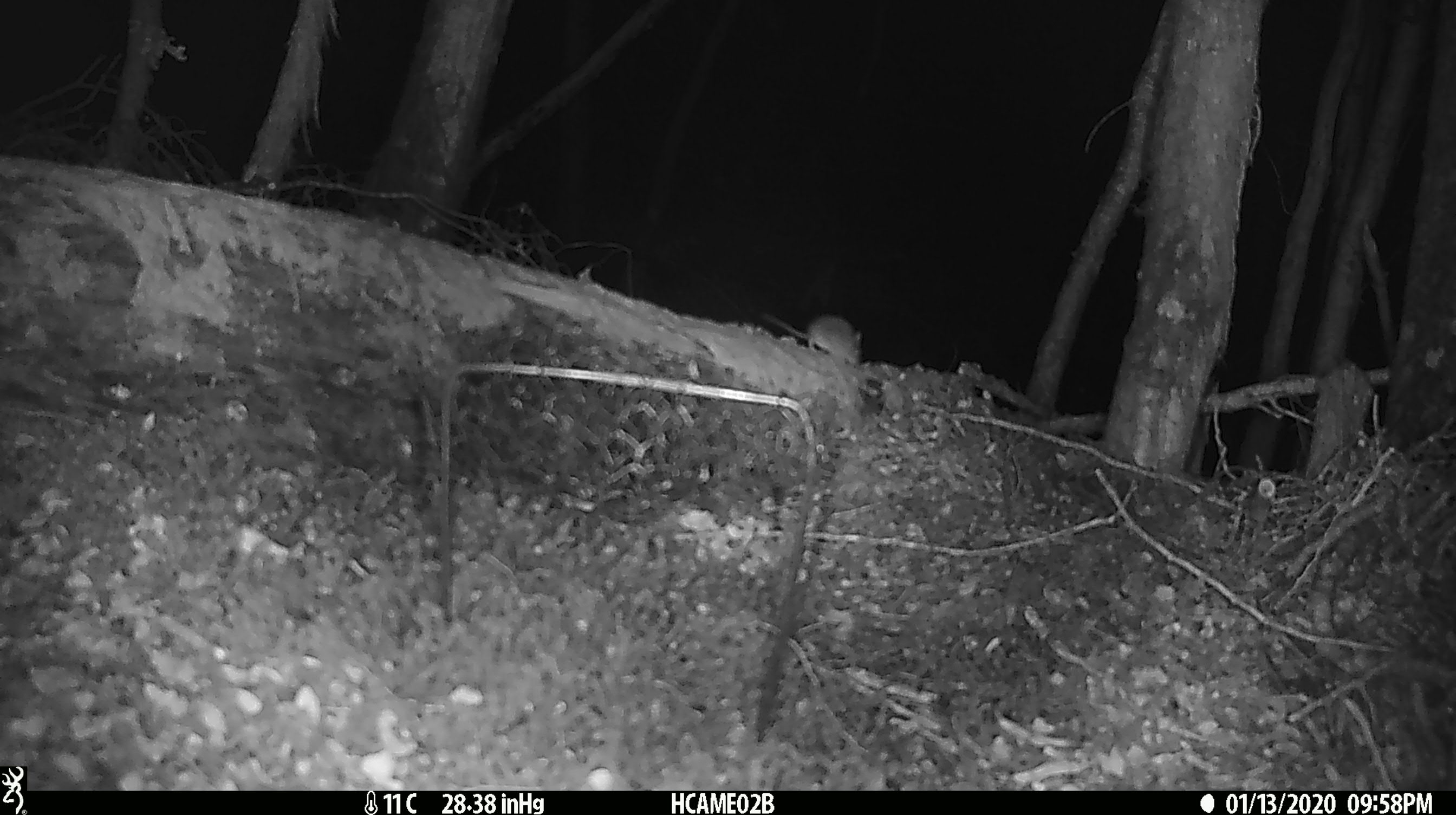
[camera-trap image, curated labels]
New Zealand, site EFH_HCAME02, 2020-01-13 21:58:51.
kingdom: Animalia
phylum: Chordata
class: Mammalia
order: Rodentia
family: Muridae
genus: Mus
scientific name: Mus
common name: mouse